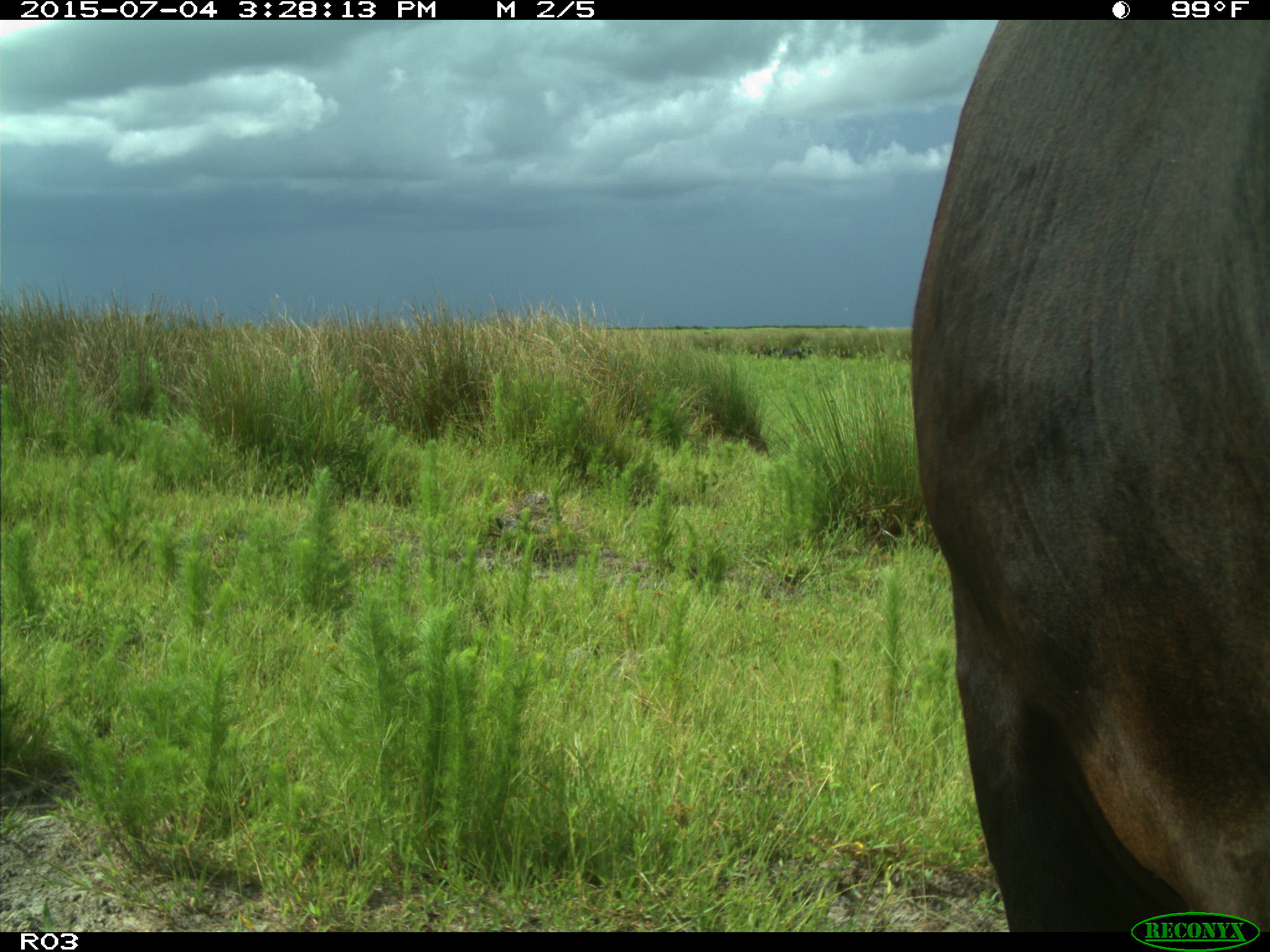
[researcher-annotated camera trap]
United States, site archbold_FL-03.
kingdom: Animalia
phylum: Chordata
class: Mammalia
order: Artiodactyla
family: Bovidae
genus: Bos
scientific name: Bos taurus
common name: domestic cow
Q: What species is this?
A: Bos taurus (domestic cow).